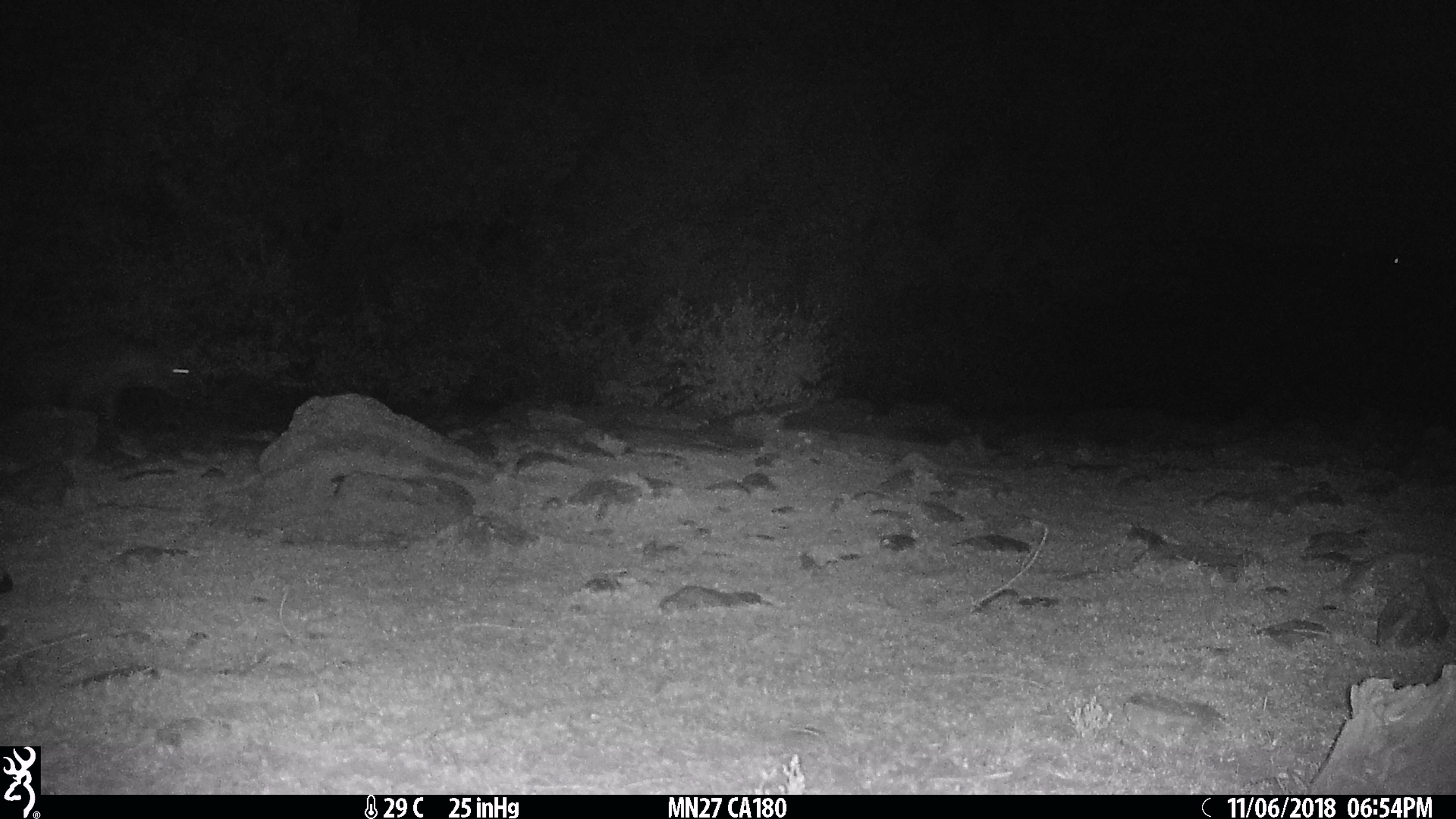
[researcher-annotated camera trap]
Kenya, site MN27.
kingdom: Animalia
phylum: Chordata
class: Mammalia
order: Carnivora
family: Hyaenidae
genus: Crocuta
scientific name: Crocuta crocuta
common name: spotted hyena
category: hyena spotted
Hyena spotted (spotted hyena) (Crocuta crocuta).